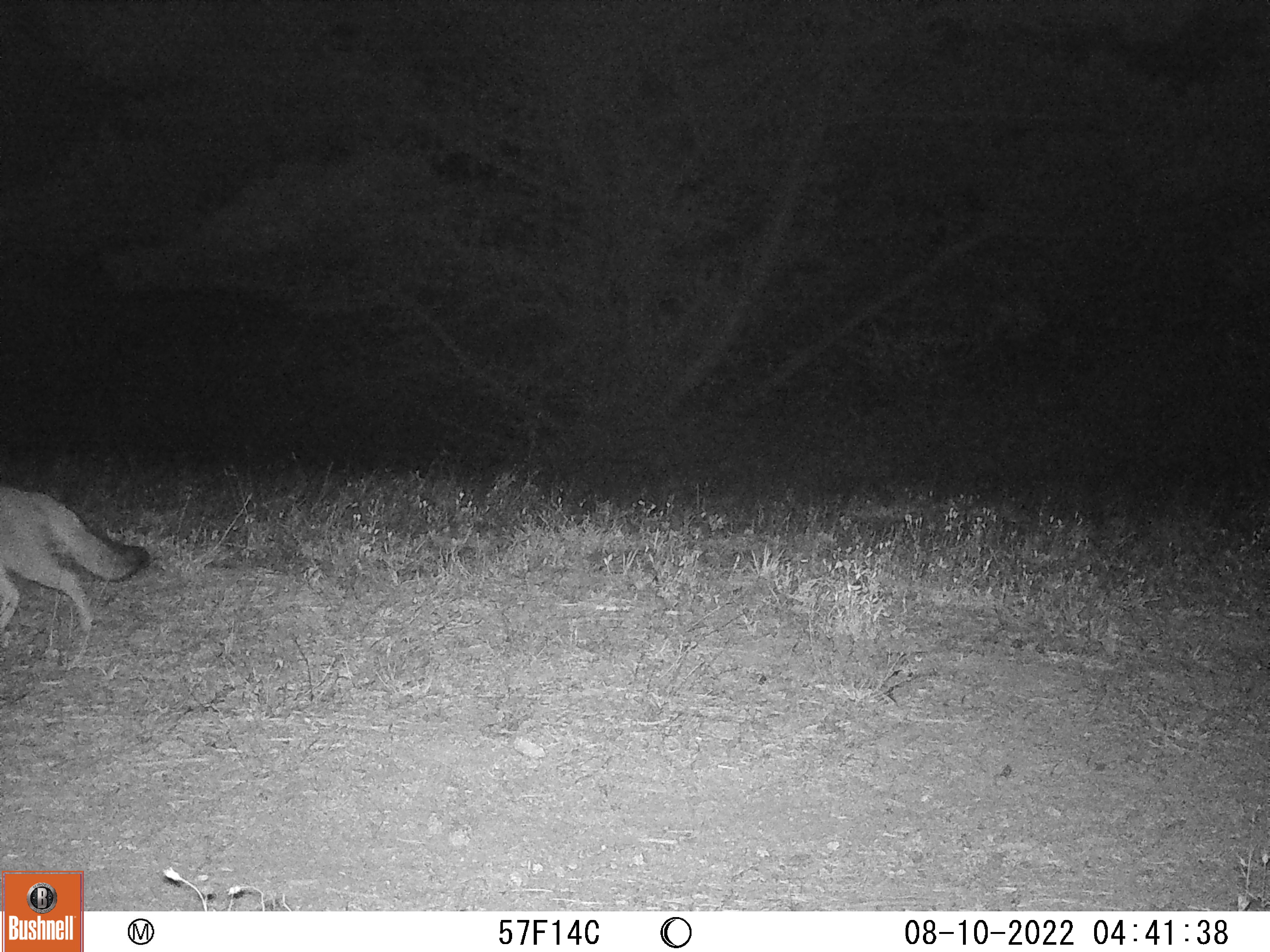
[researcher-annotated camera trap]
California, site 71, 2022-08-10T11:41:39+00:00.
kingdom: Animalia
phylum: Chordata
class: Mammalia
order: Carnivora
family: Canidae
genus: Urocyon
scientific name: Urocyon cinereoargenteus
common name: gray fox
Gray fox (Urocyon cinereoargenteus).